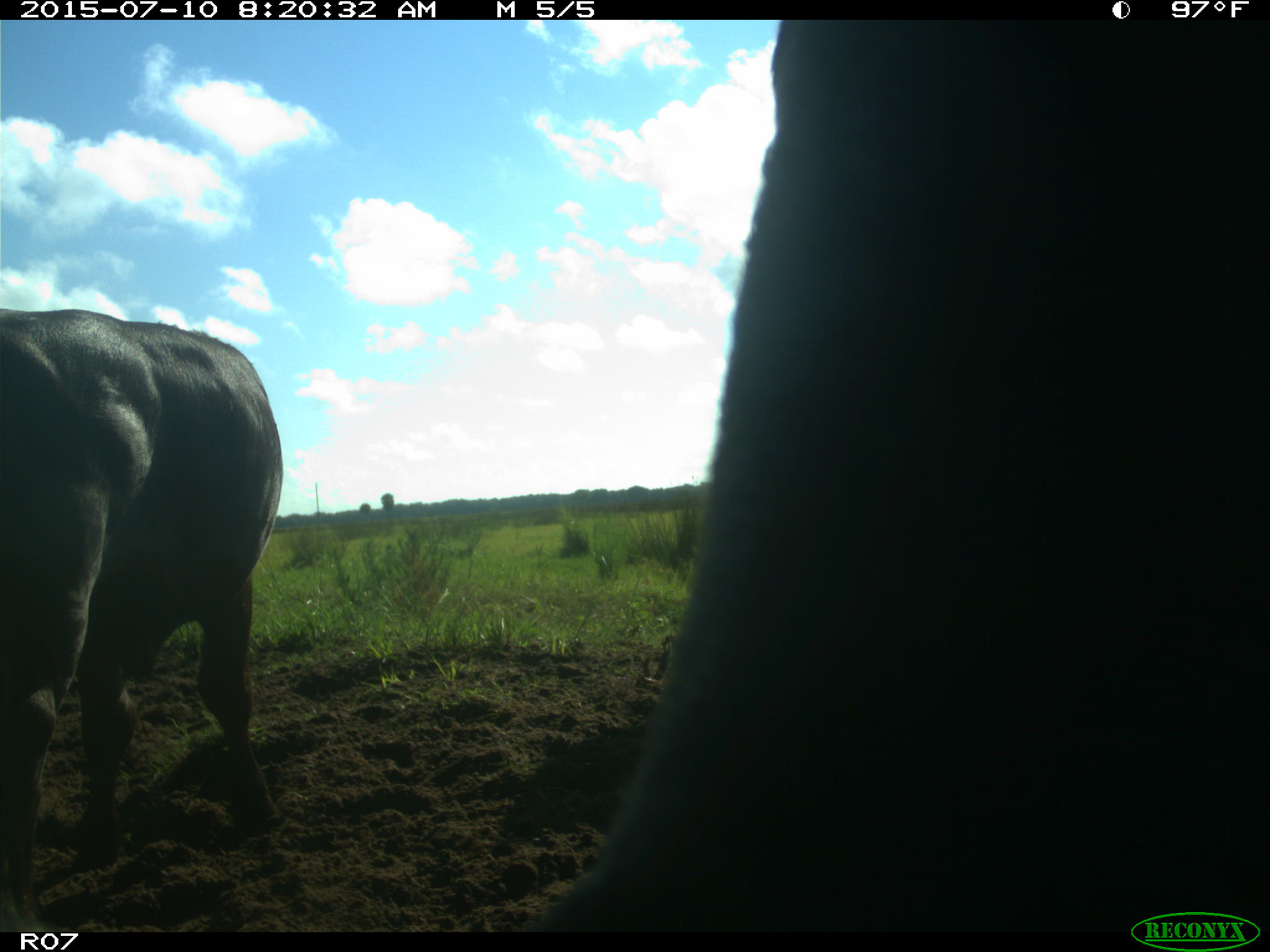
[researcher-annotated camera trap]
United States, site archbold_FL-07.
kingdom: Animalia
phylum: Chordata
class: Mammalia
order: Artiodactyla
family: Bovidae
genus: Bos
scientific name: Bos taurus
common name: domestic cow